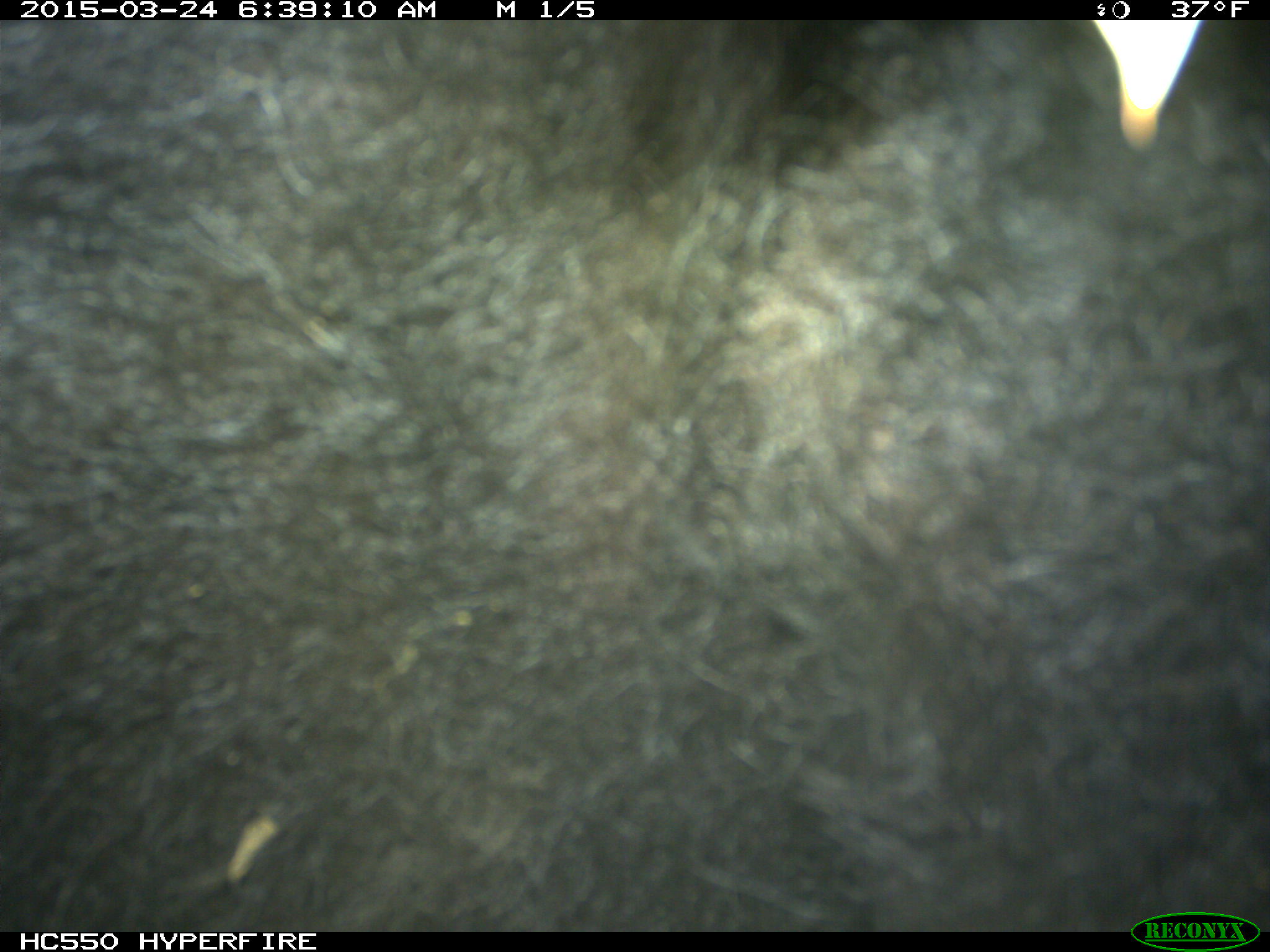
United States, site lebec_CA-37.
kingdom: Animalia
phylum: Chordata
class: Mammalia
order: Artiodactyla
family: Bovidae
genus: Bos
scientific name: Bos taurus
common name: domestic cow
Bos taurus (domestic cow).